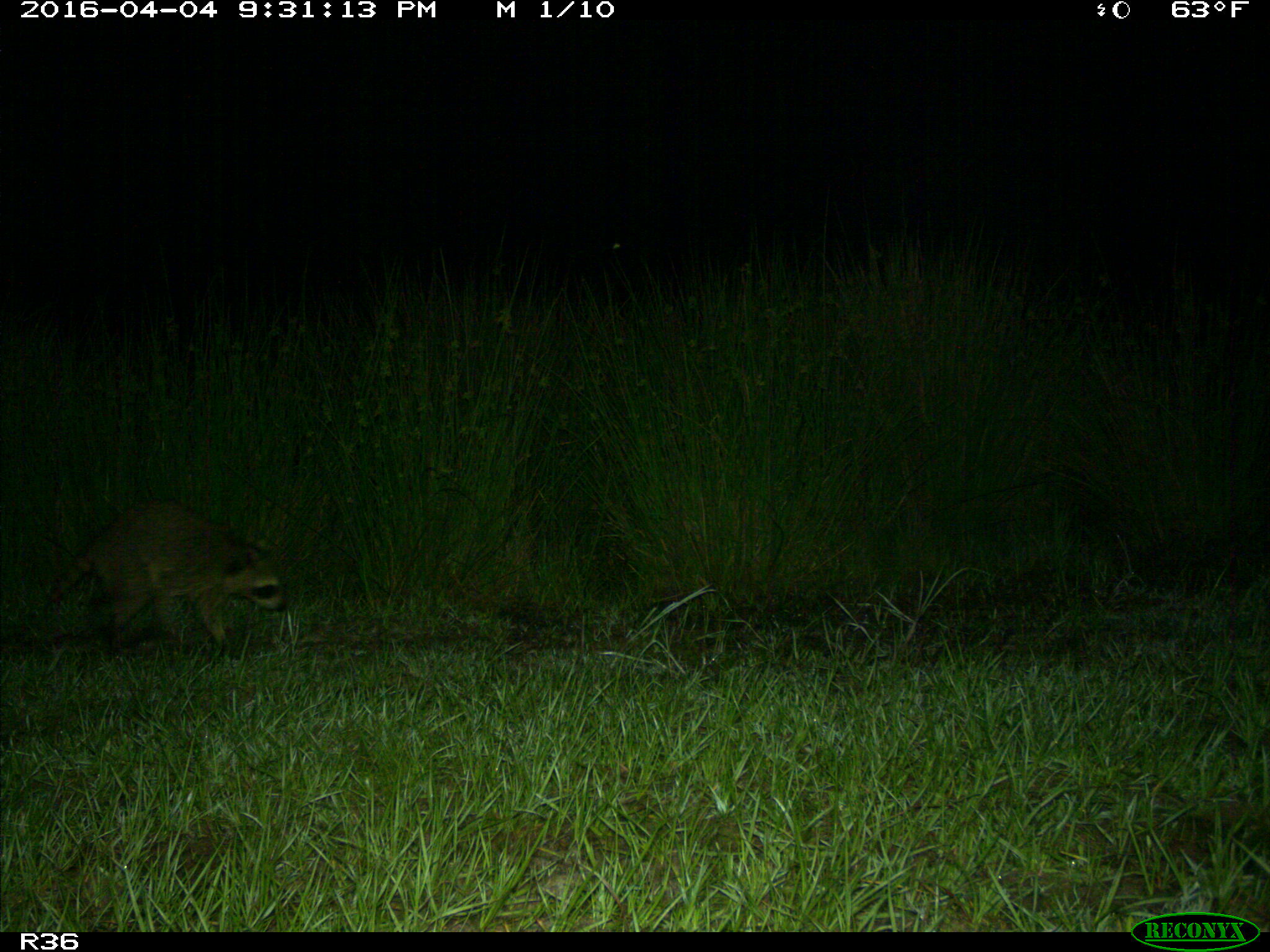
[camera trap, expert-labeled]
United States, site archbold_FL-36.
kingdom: Animalia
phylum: Chordata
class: Mammalia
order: Carnivora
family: Procyonidae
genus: Procyon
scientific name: Procyon lotor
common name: common raccoon